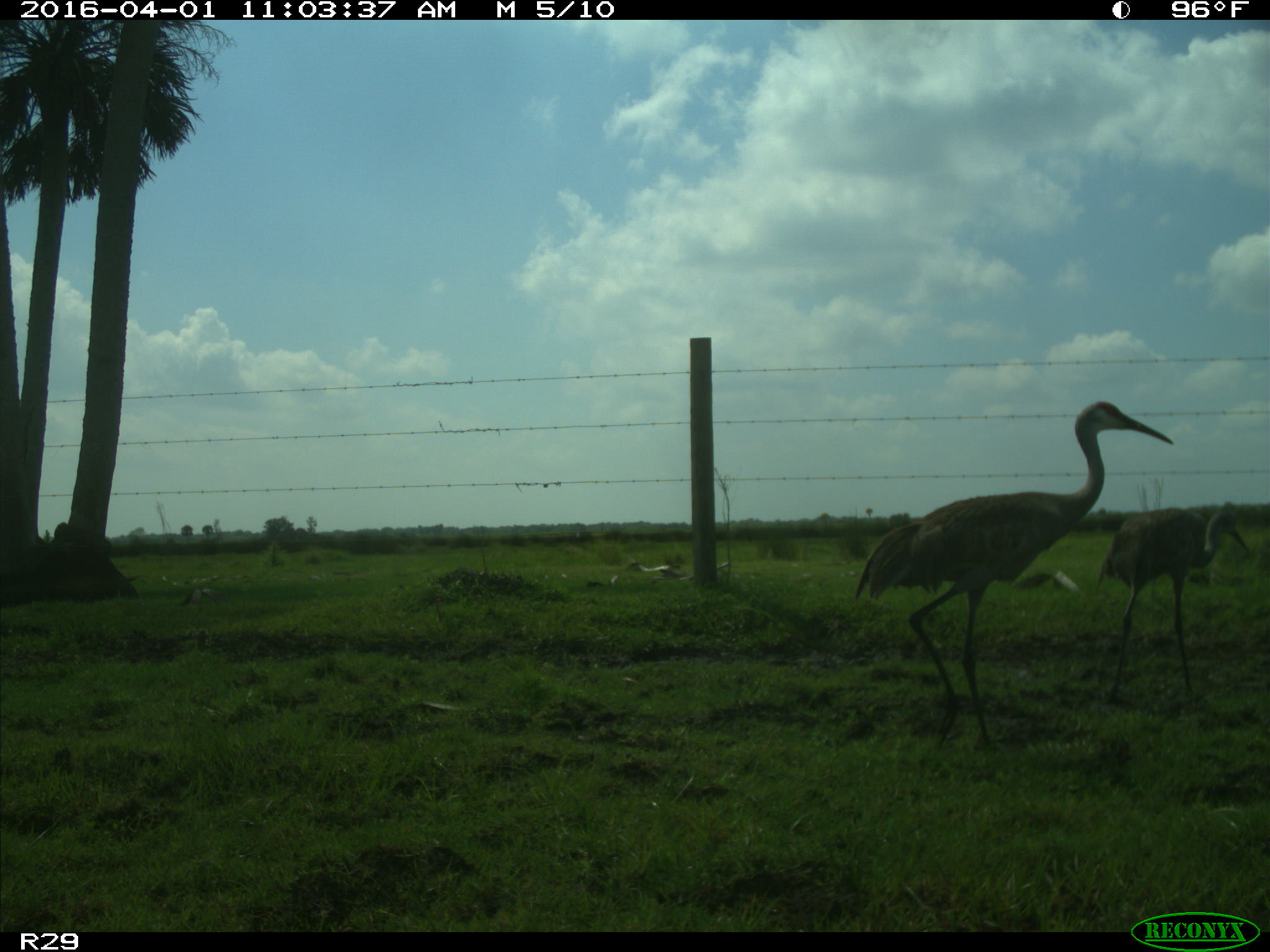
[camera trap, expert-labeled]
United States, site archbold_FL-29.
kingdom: Animalia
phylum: Chordata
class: Aves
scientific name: Aves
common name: birds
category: unidentified bird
Unidentified bird (birds) (Aves).